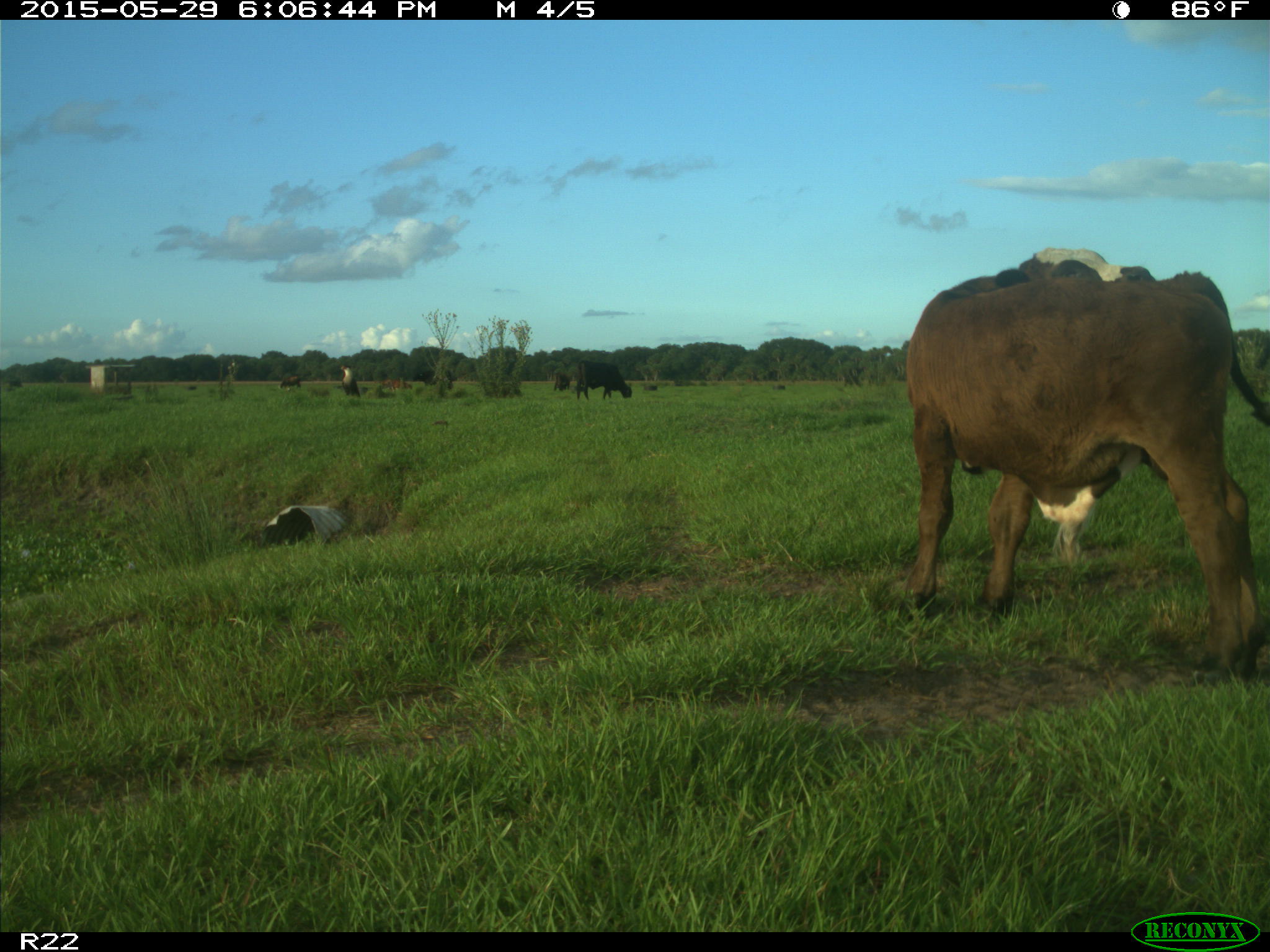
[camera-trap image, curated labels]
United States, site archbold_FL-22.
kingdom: Animalia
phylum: Chordata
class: Mammalia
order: Artiodactyla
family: Bovidae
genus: Bos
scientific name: Bos taurus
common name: domestic cow